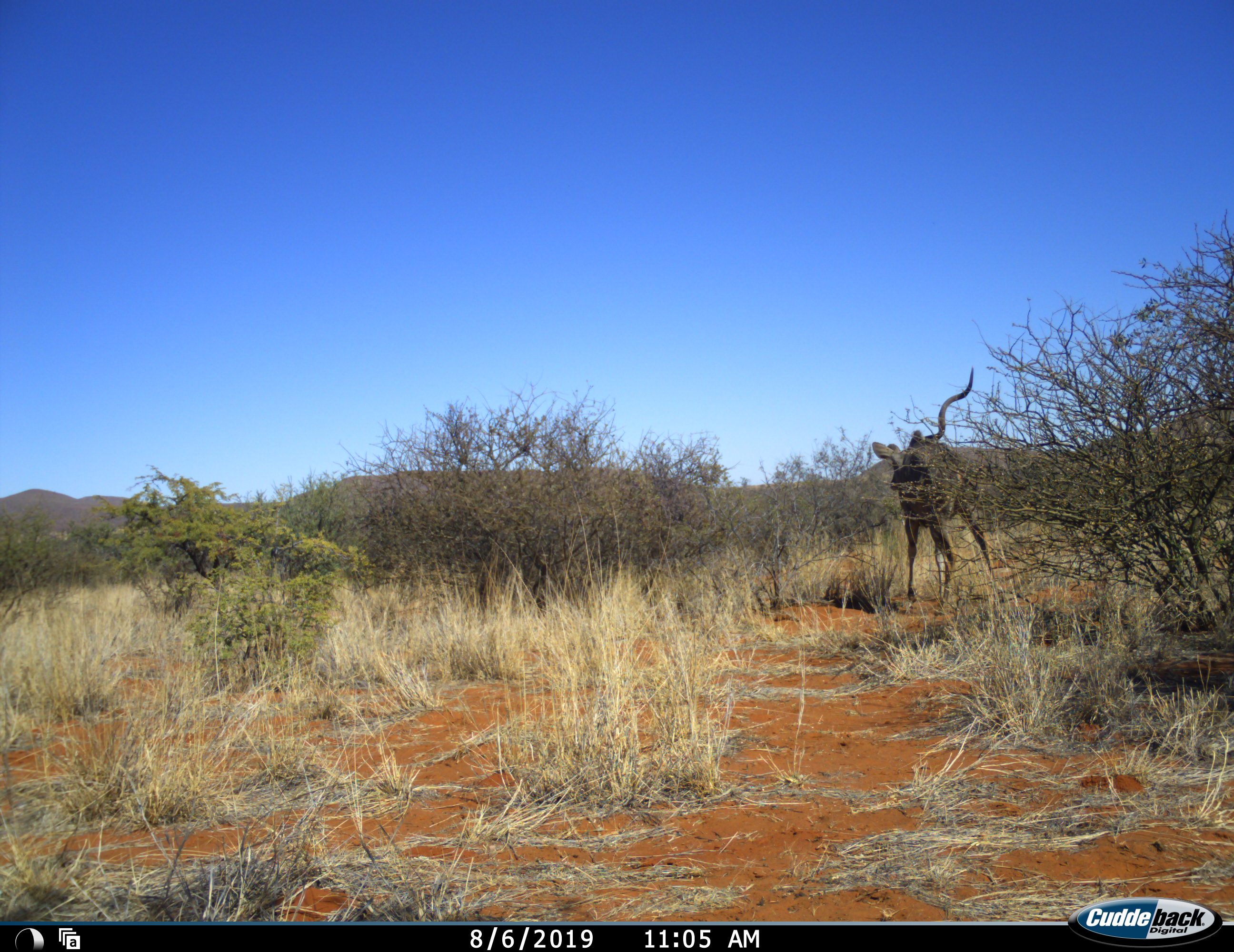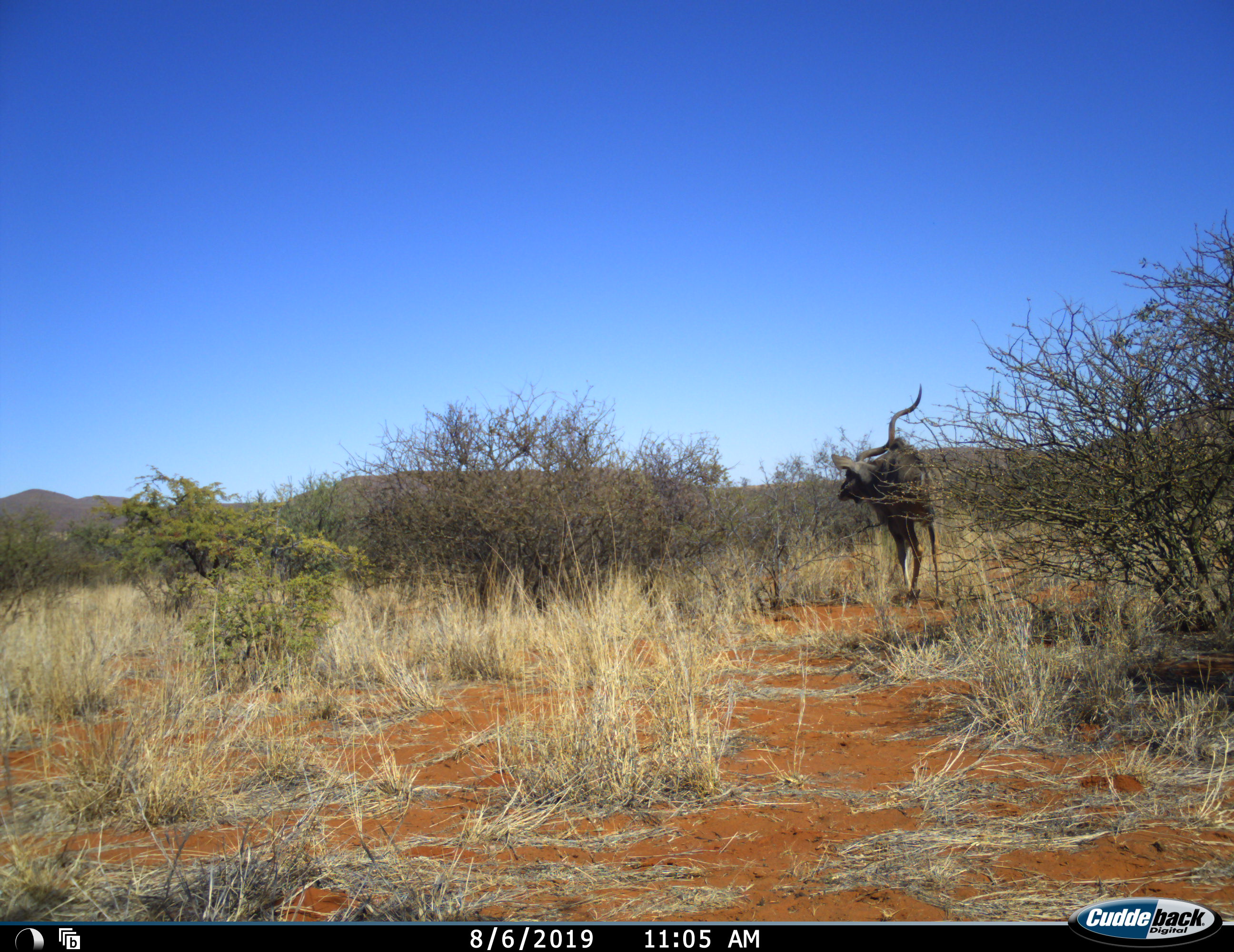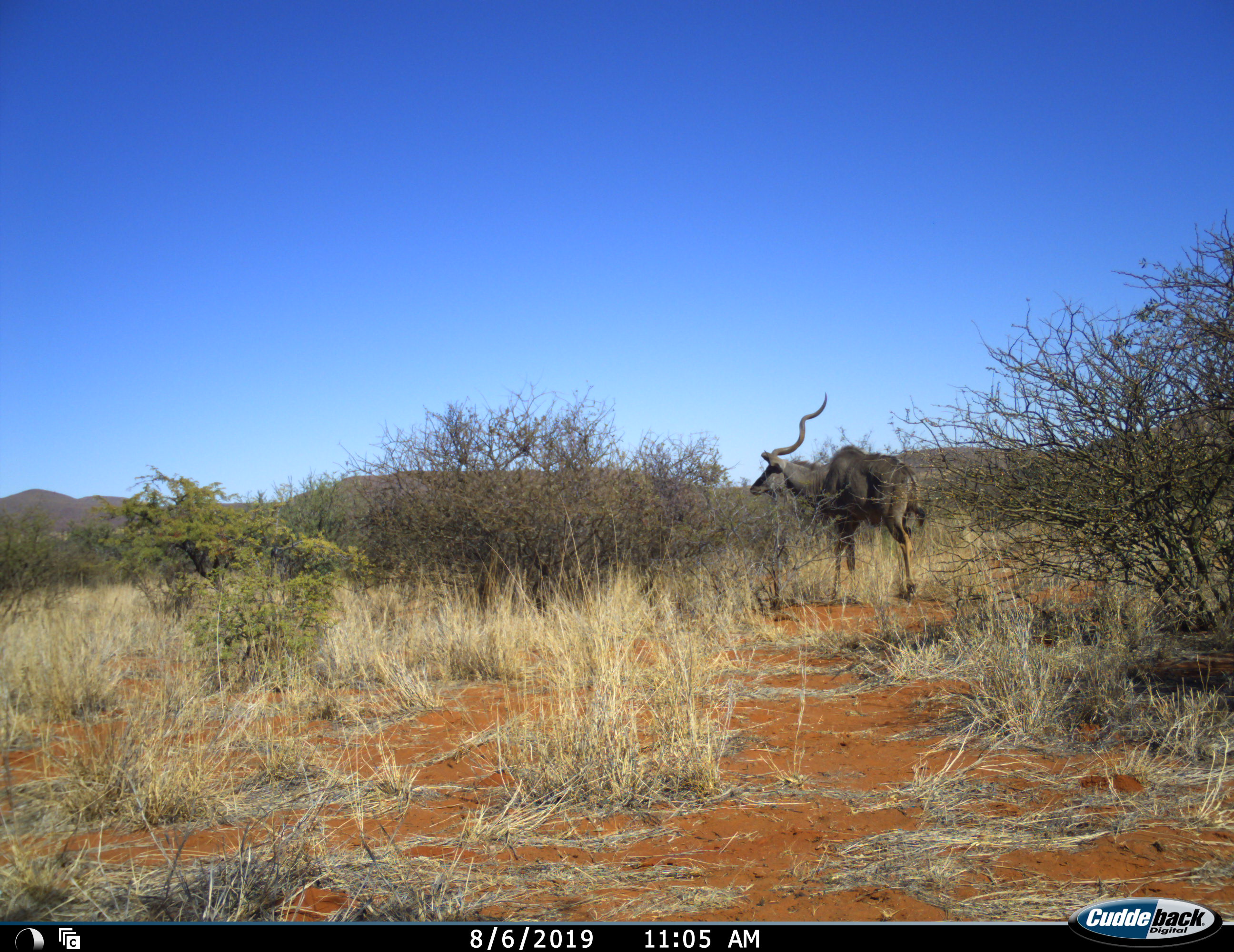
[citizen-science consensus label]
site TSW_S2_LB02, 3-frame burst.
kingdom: Animalia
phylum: Chordata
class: Mammalia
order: Artiodactyla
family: Bovidae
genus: Tragelaphus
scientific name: Tragelaphus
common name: kudu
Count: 1.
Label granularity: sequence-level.